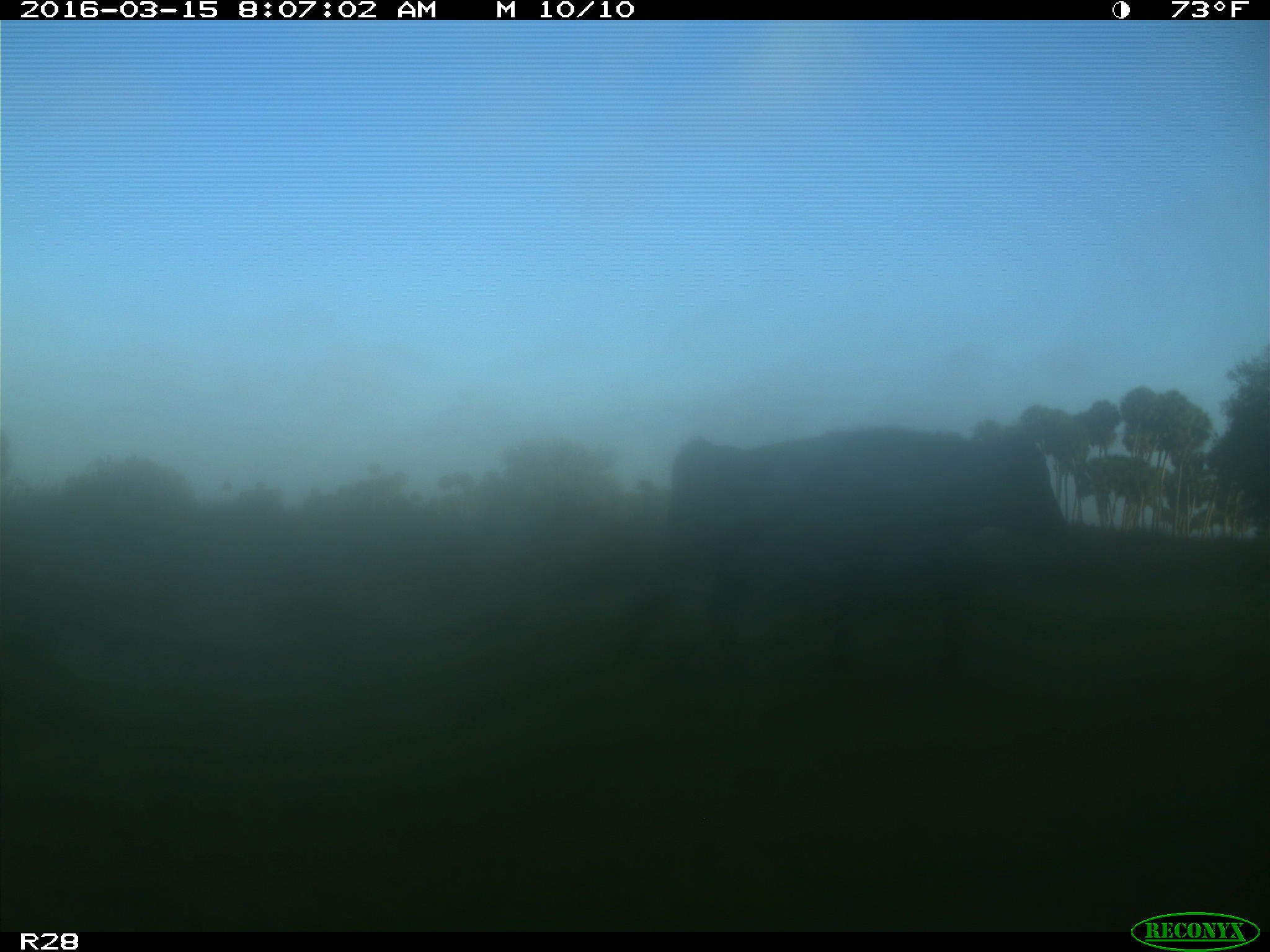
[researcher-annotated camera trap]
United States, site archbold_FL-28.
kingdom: Animalia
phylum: Chordata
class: Mammalia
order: Artiodactyla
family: Bovidae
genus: Bos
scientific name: Bos taurus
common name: domestic cow